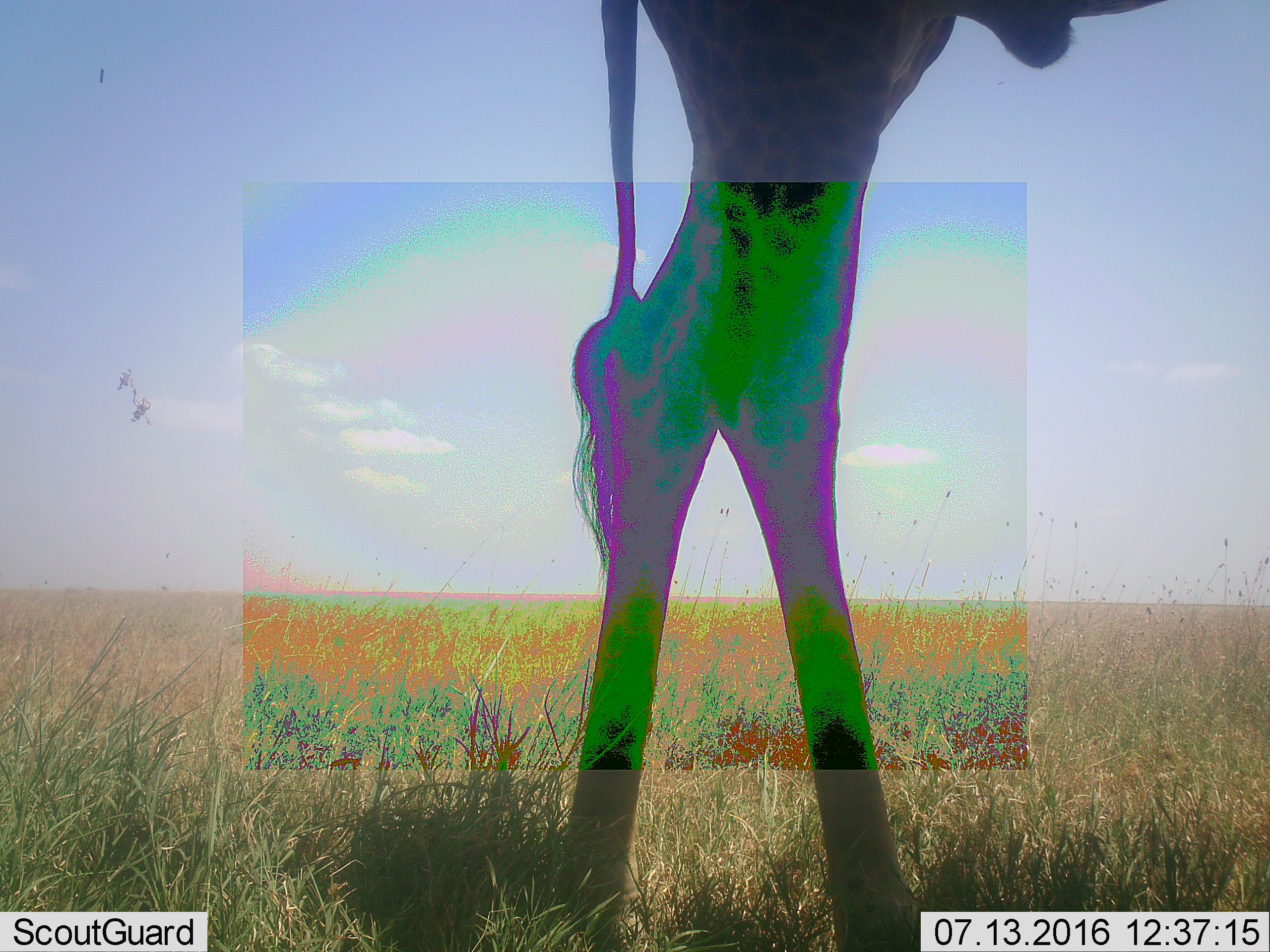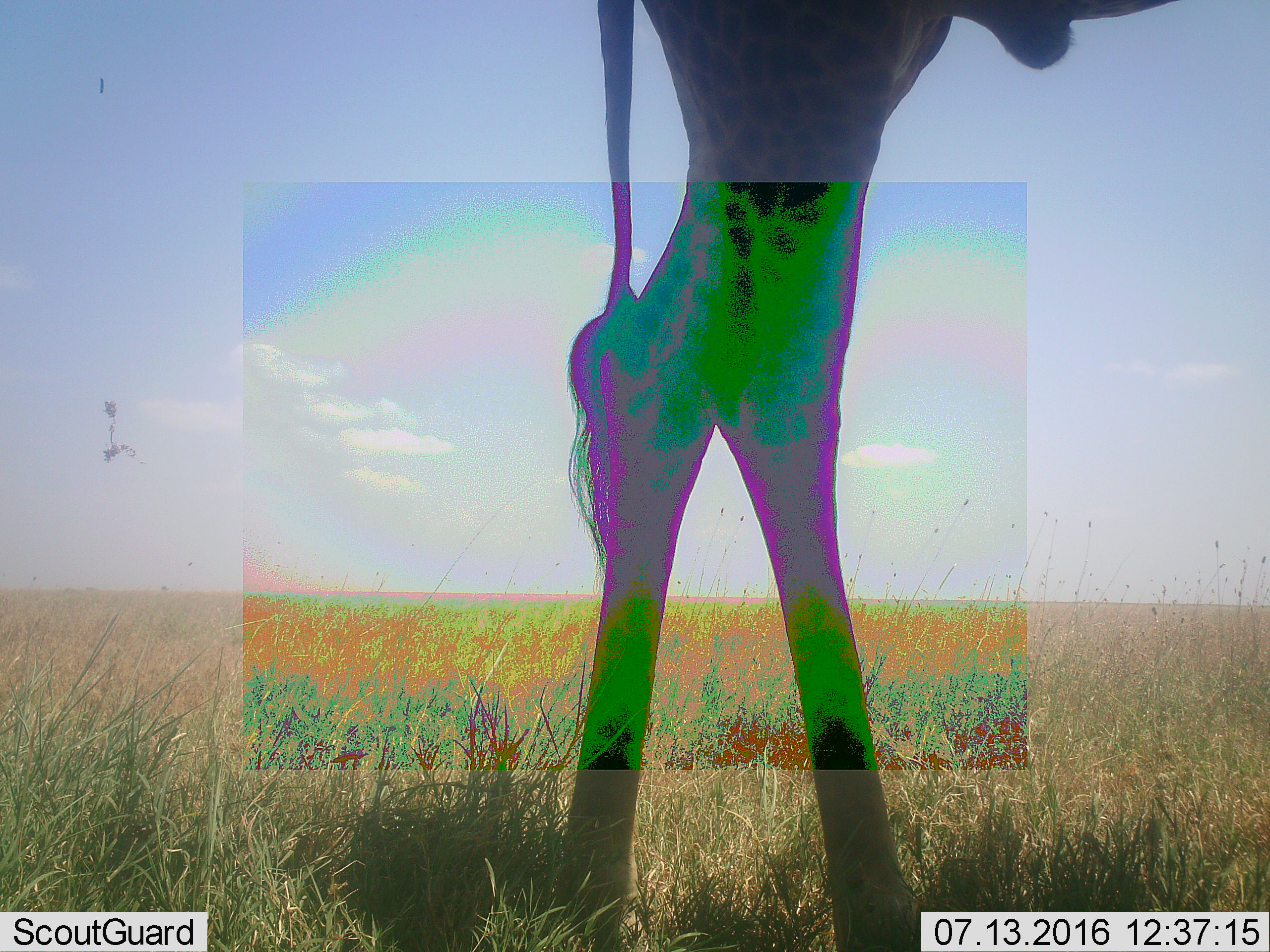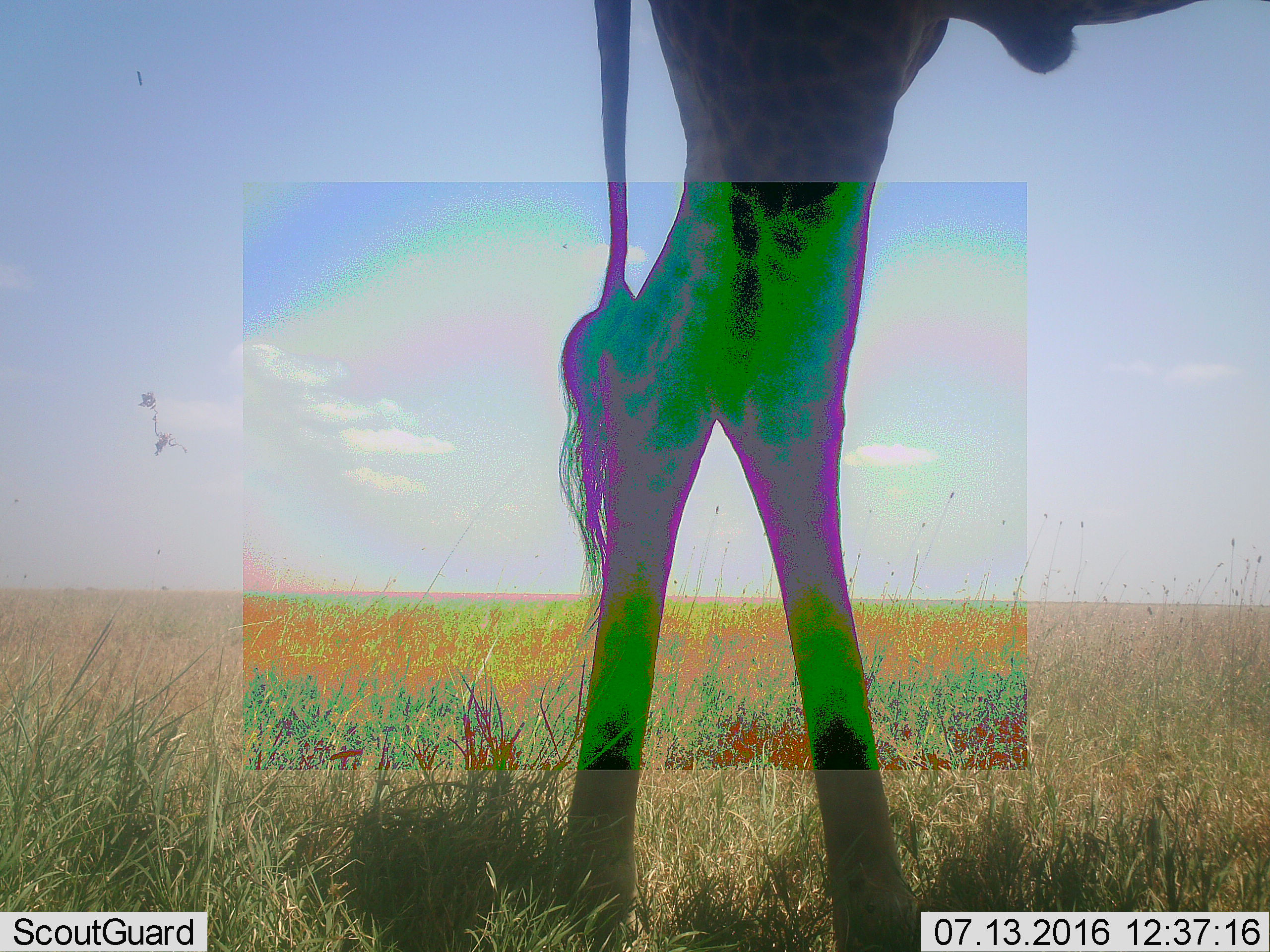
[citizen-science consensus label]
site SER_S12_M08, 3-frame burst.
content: unidentified animal